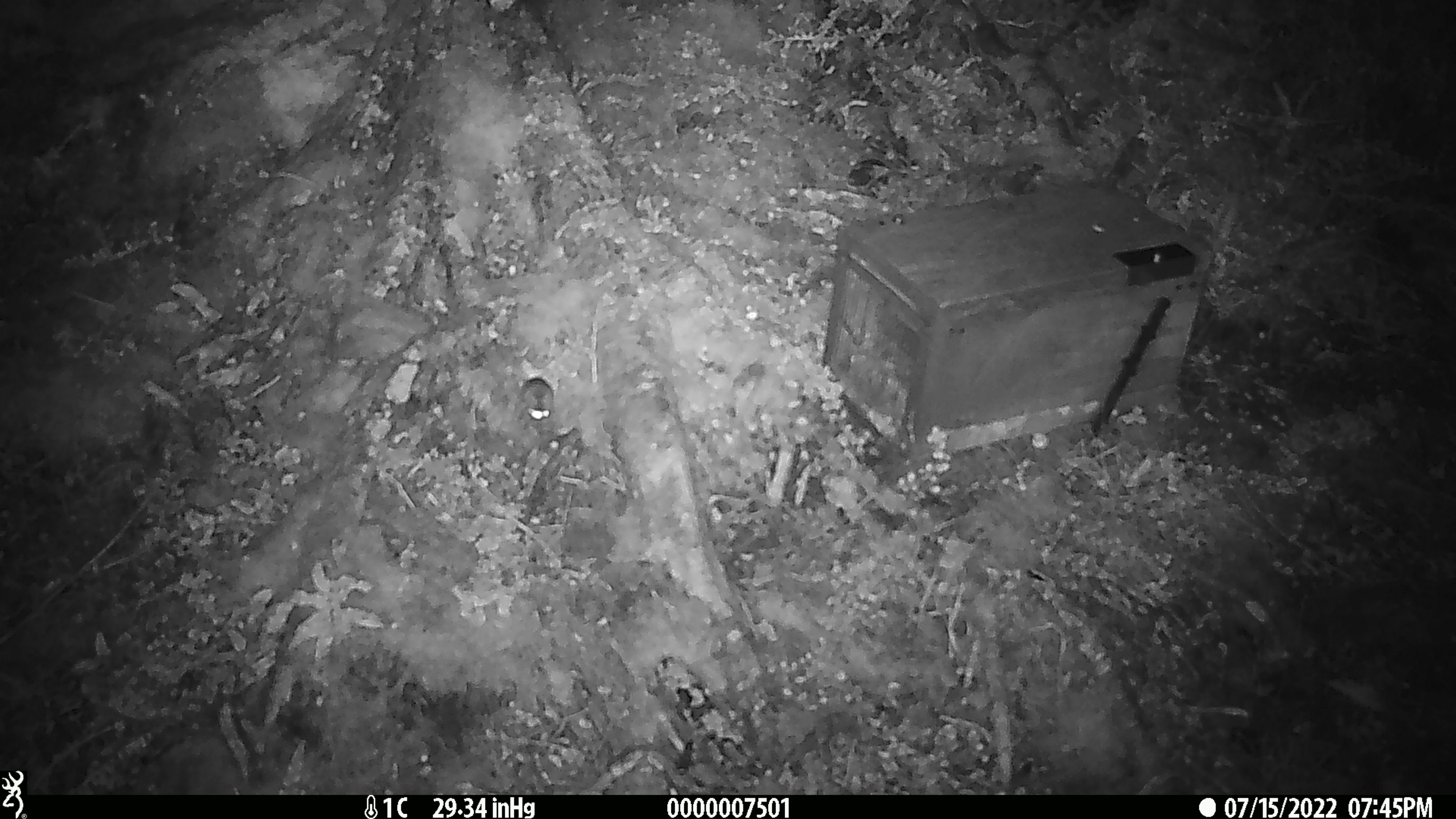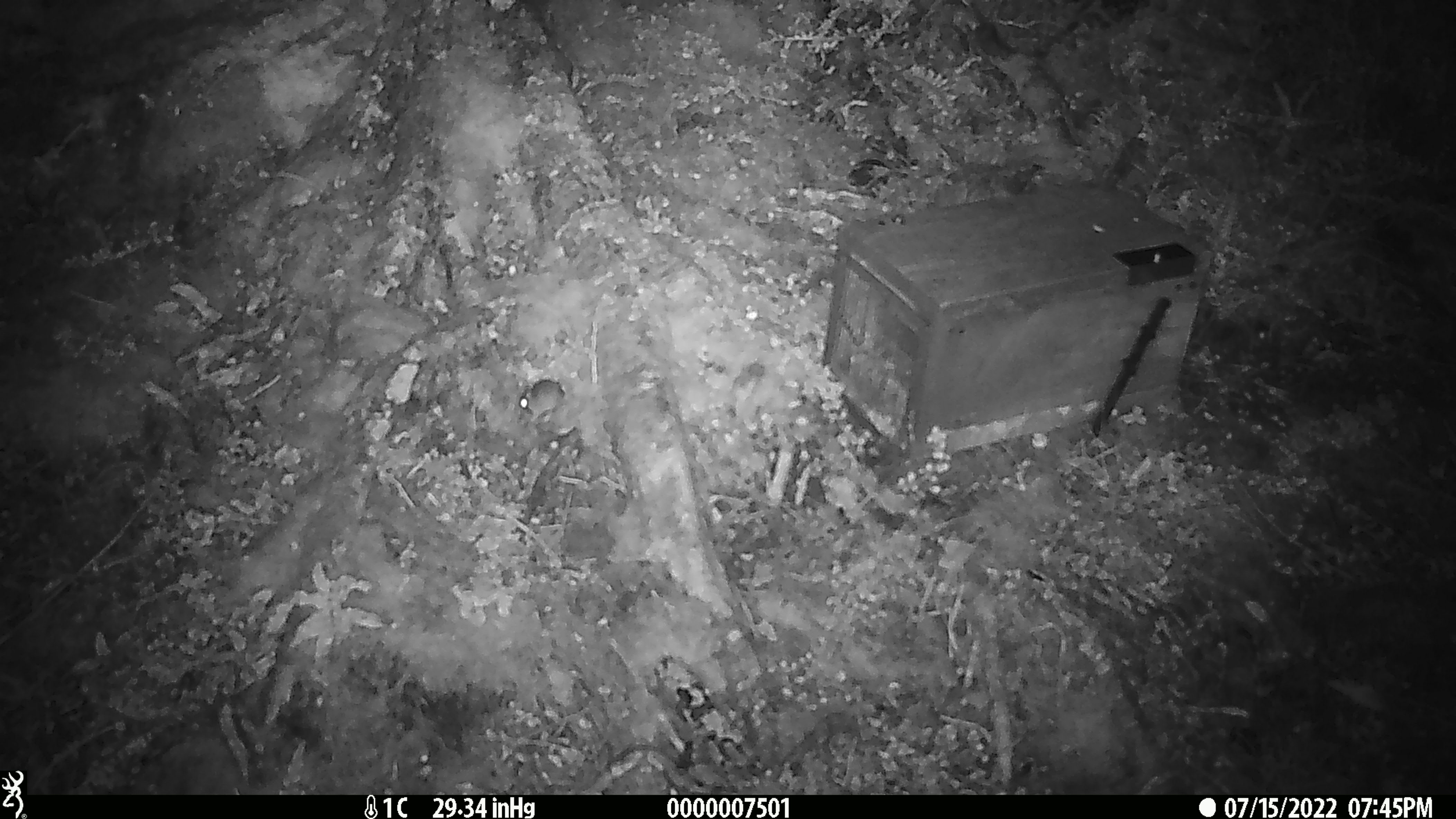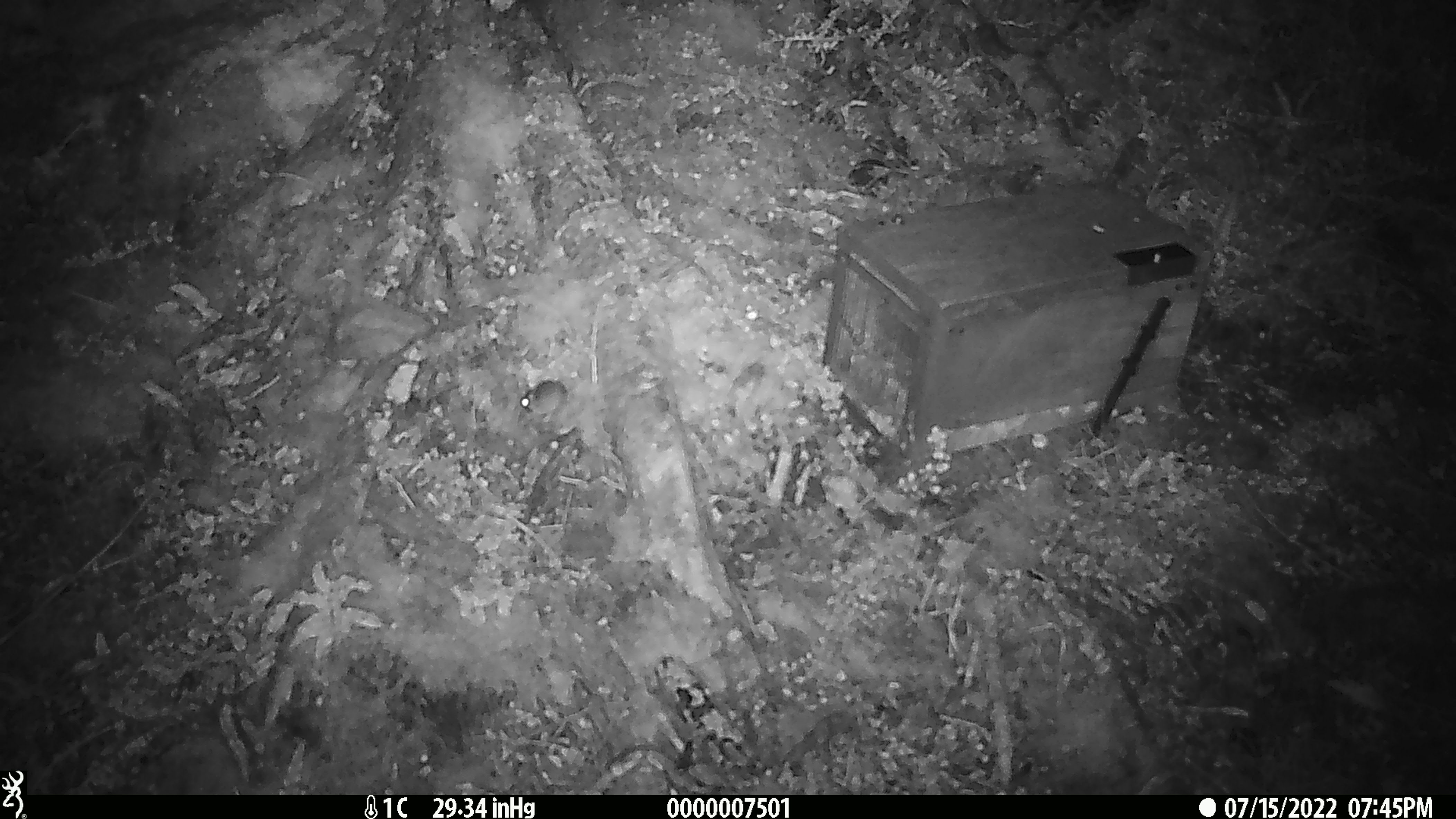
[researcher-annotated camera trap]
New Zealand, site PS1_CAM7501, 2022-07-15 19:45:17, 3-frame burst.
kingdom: Animalia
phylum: Chordata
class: Mammalia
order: Rodentia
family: Muridae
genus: Mus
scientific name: Mus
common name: mouse